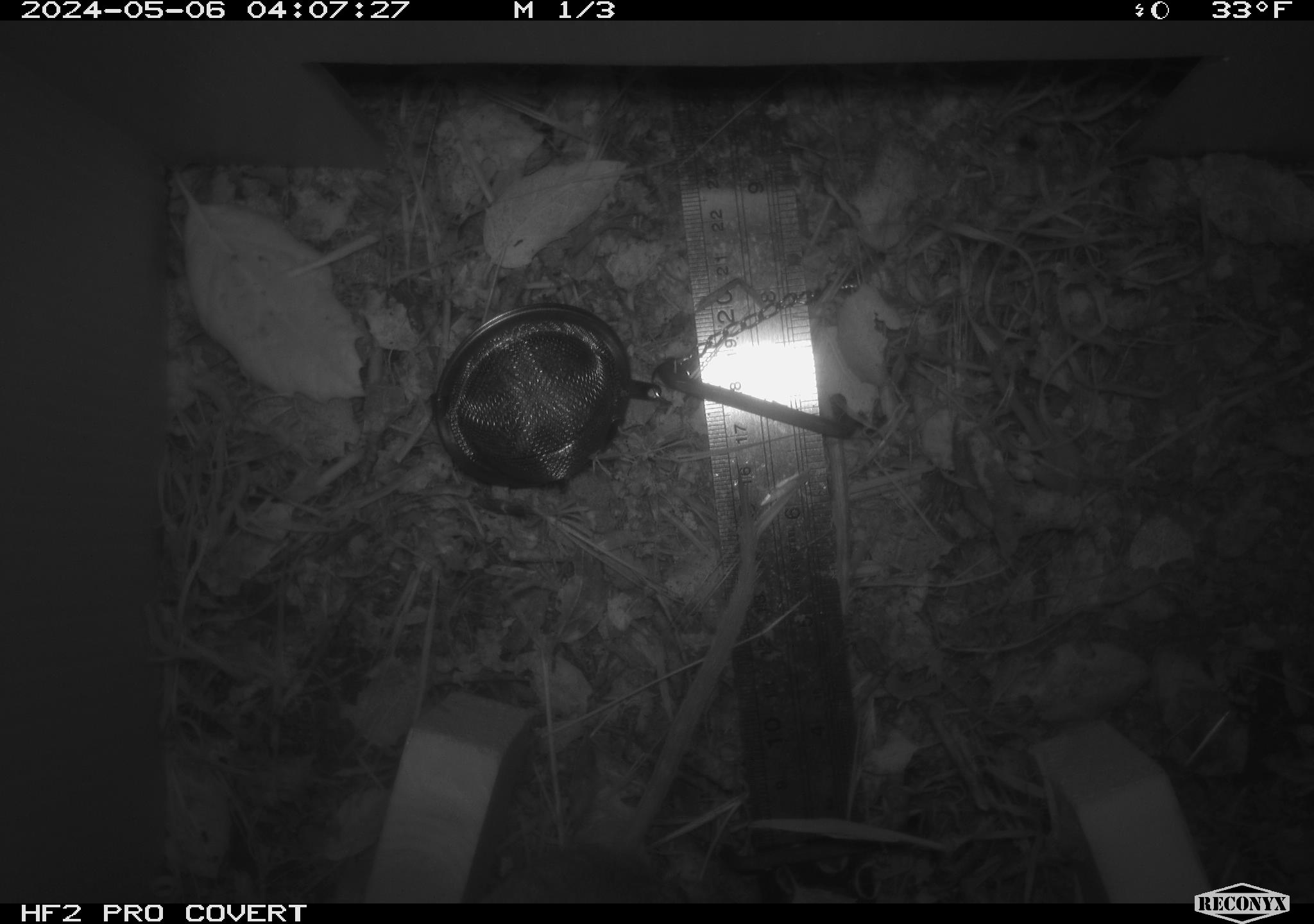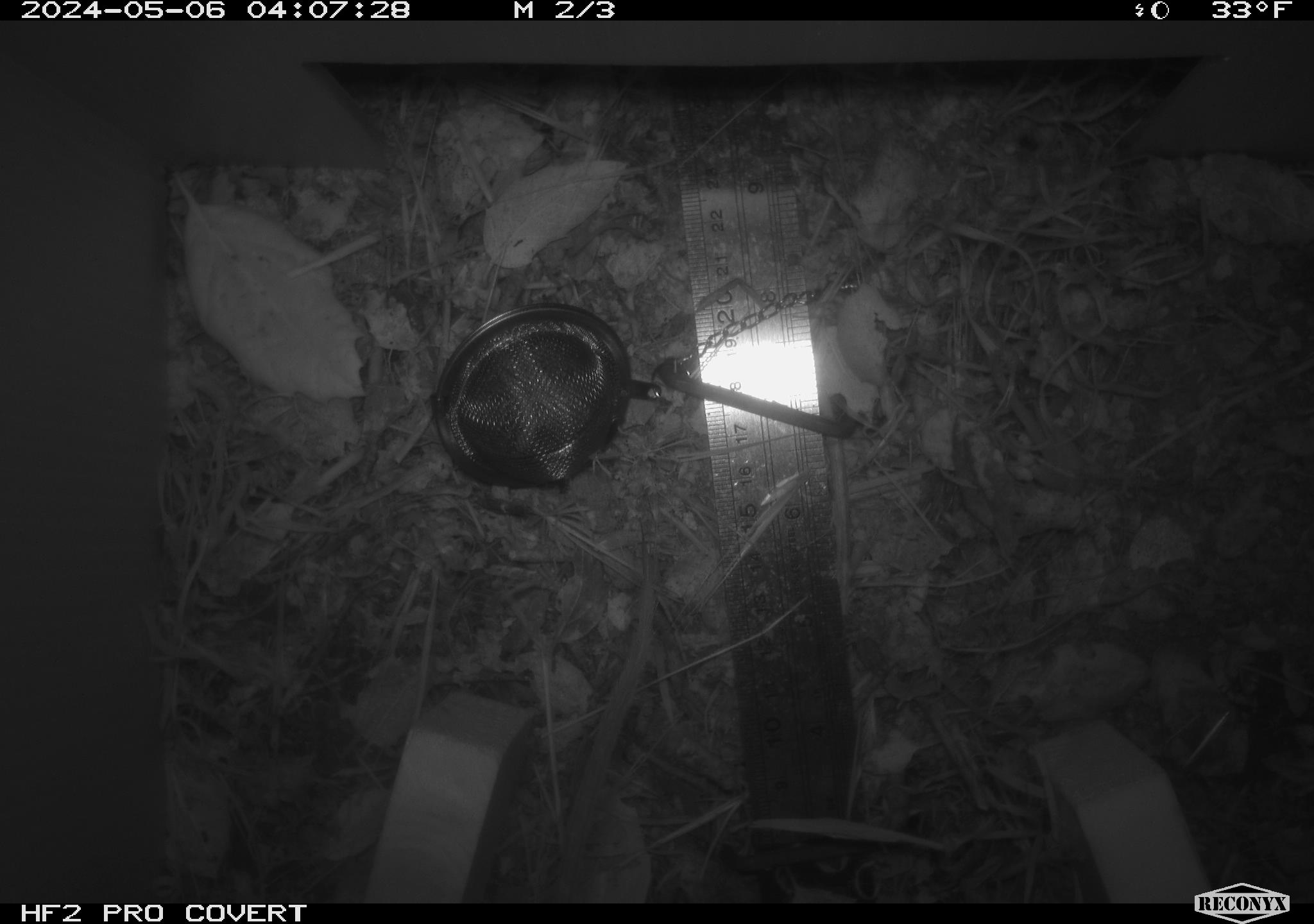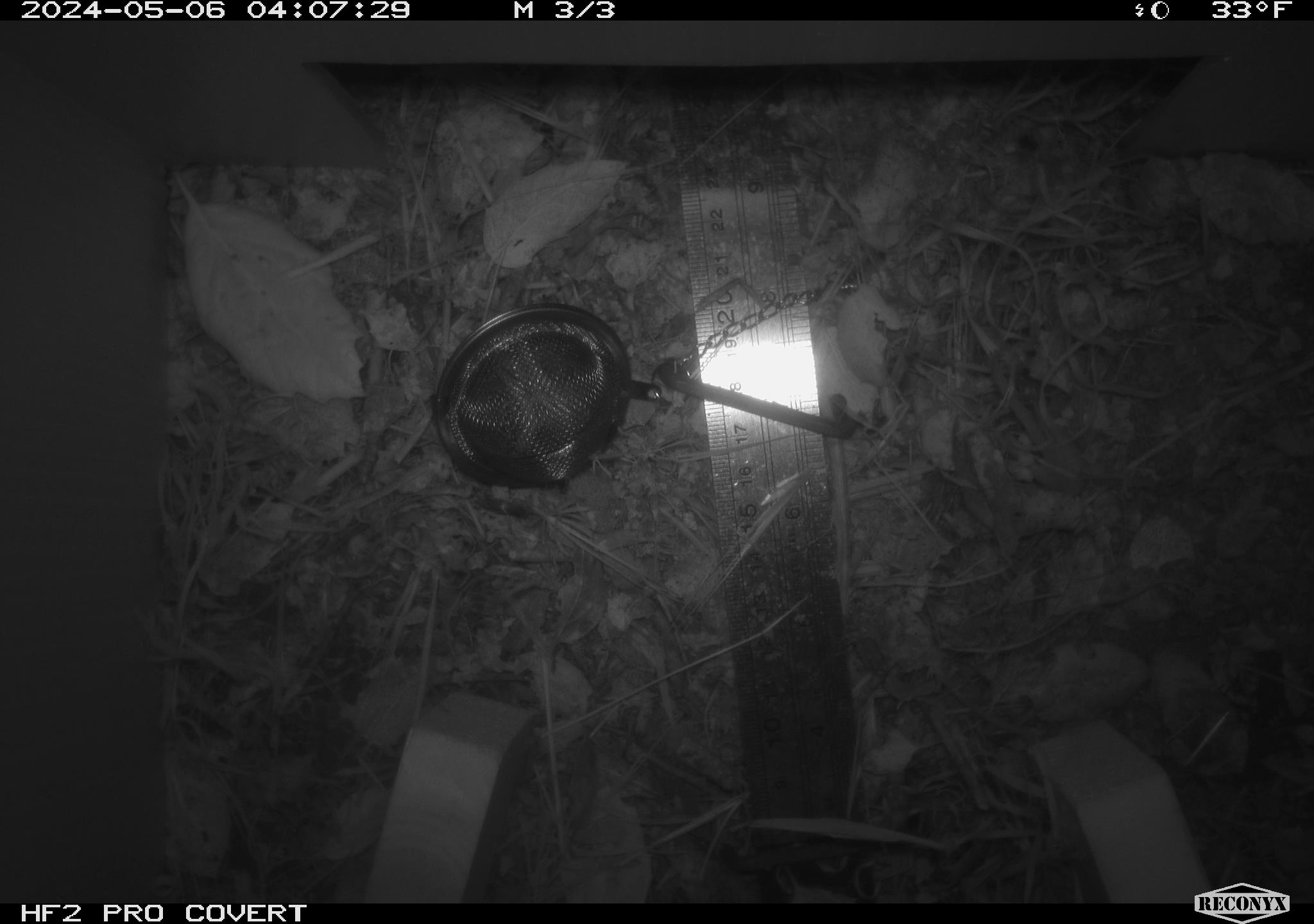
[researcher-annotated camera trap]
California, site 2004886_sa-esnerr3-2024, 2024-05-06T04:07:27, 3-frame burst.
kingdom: Animalia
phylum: Chordata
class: Mammalia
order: Rodentia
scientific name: Rodentia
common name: rodent